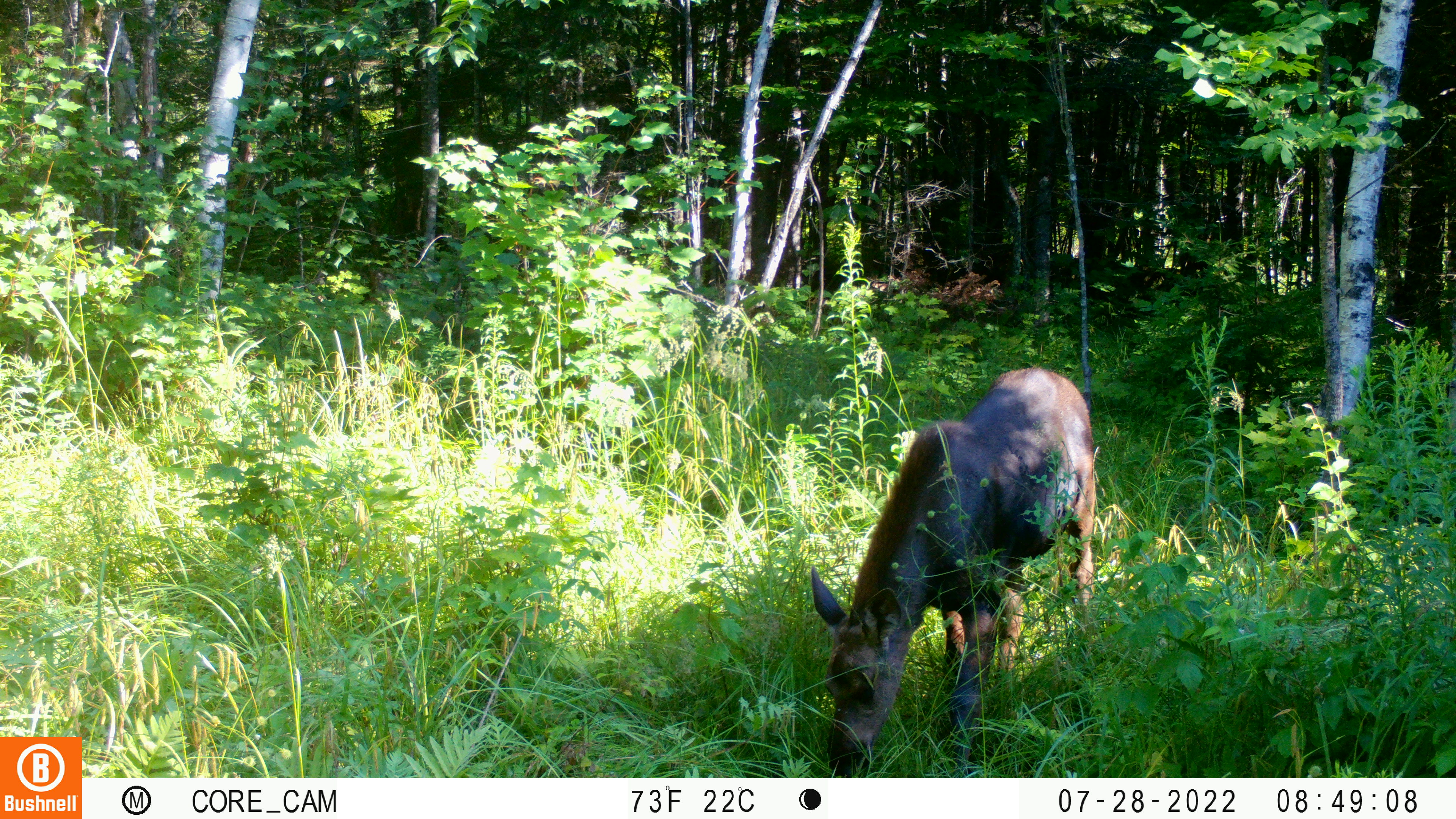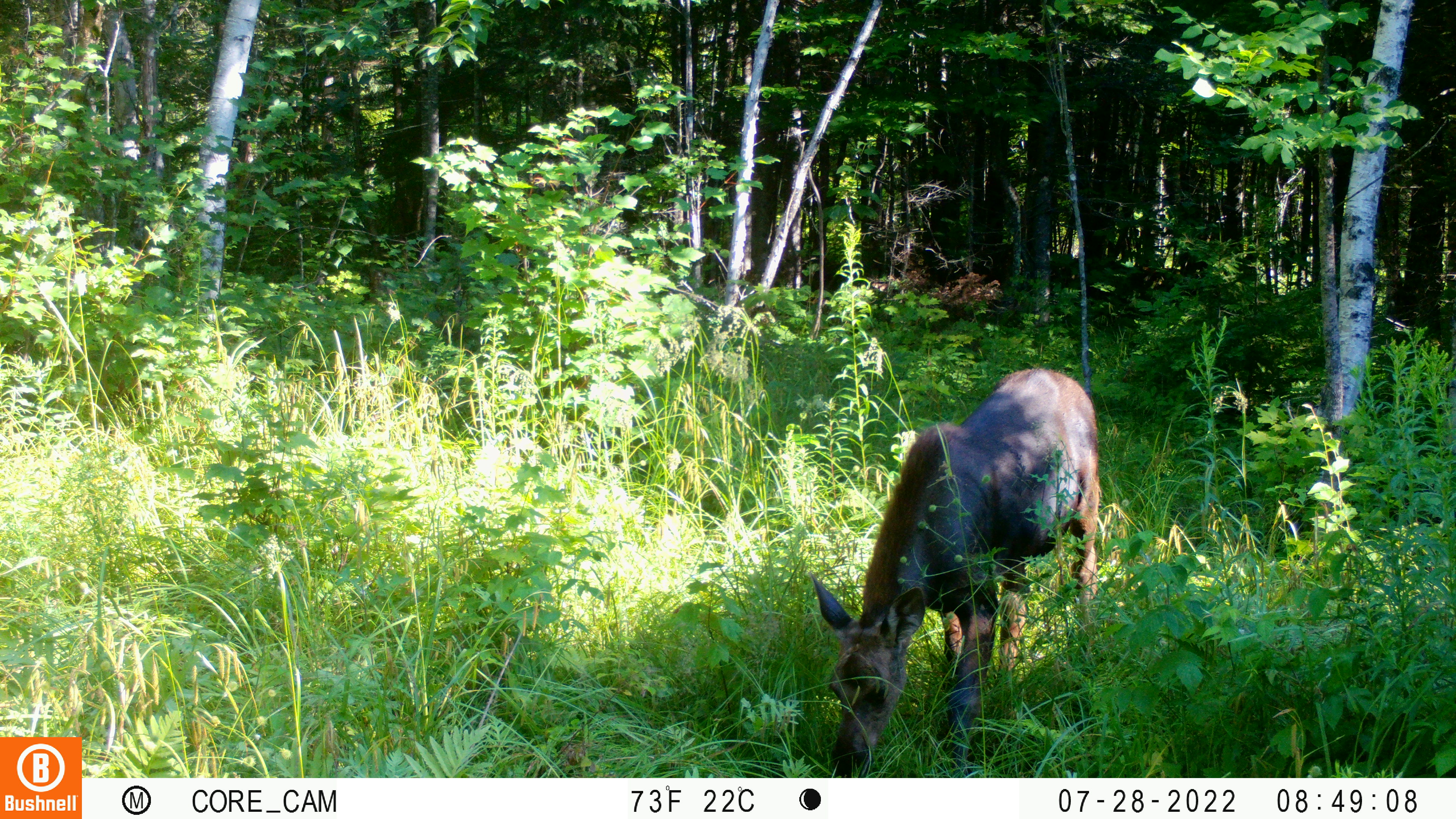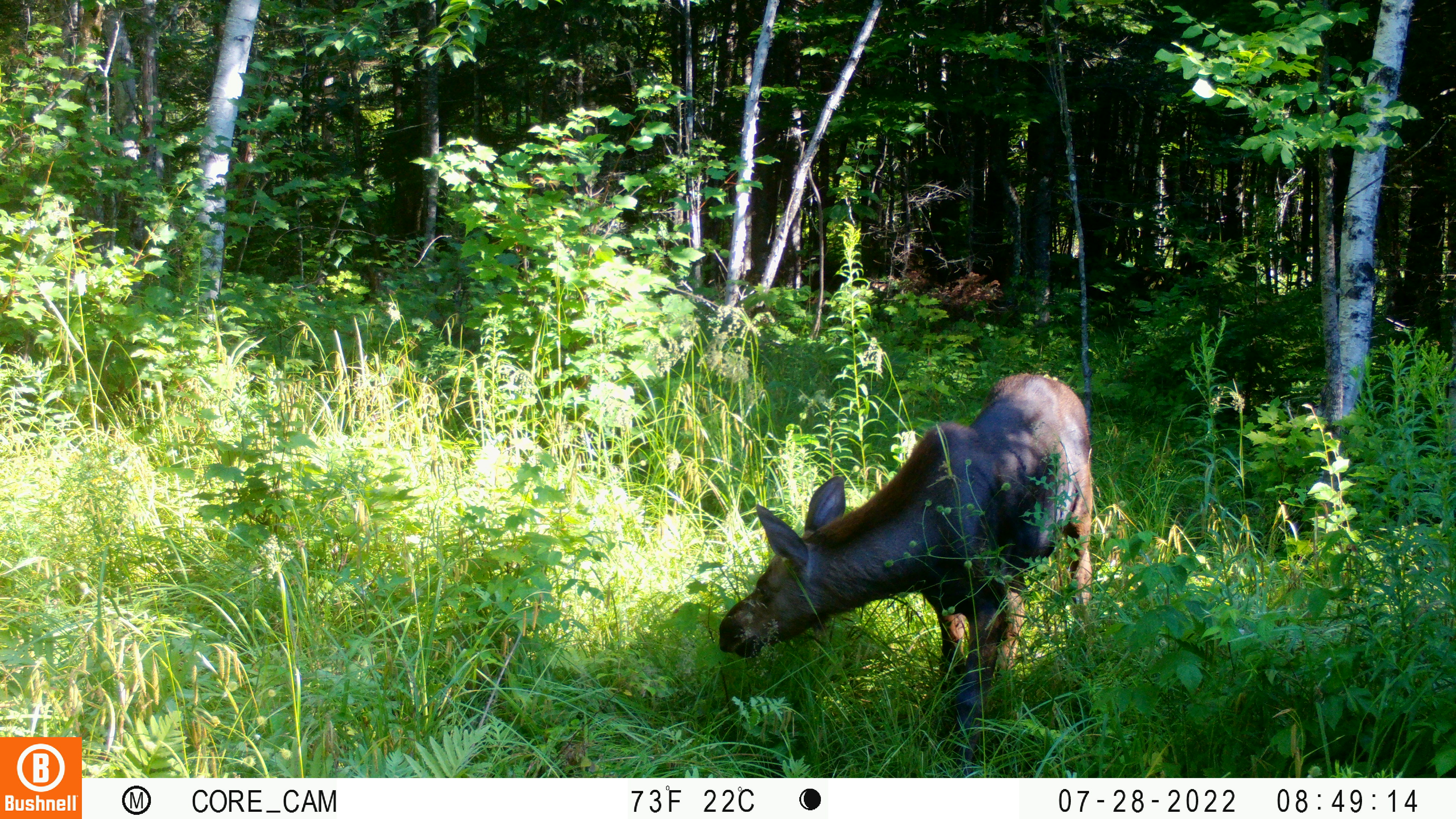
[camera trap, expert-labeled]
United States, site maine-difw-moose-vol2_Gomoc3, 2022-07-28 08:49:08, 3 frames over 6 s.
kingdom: Animalia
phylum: Chordata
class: Mammalia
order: Artiodactyla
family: Cervidae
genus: Alces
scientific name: Alces alces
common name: moose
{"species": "moose (Alces alces)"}